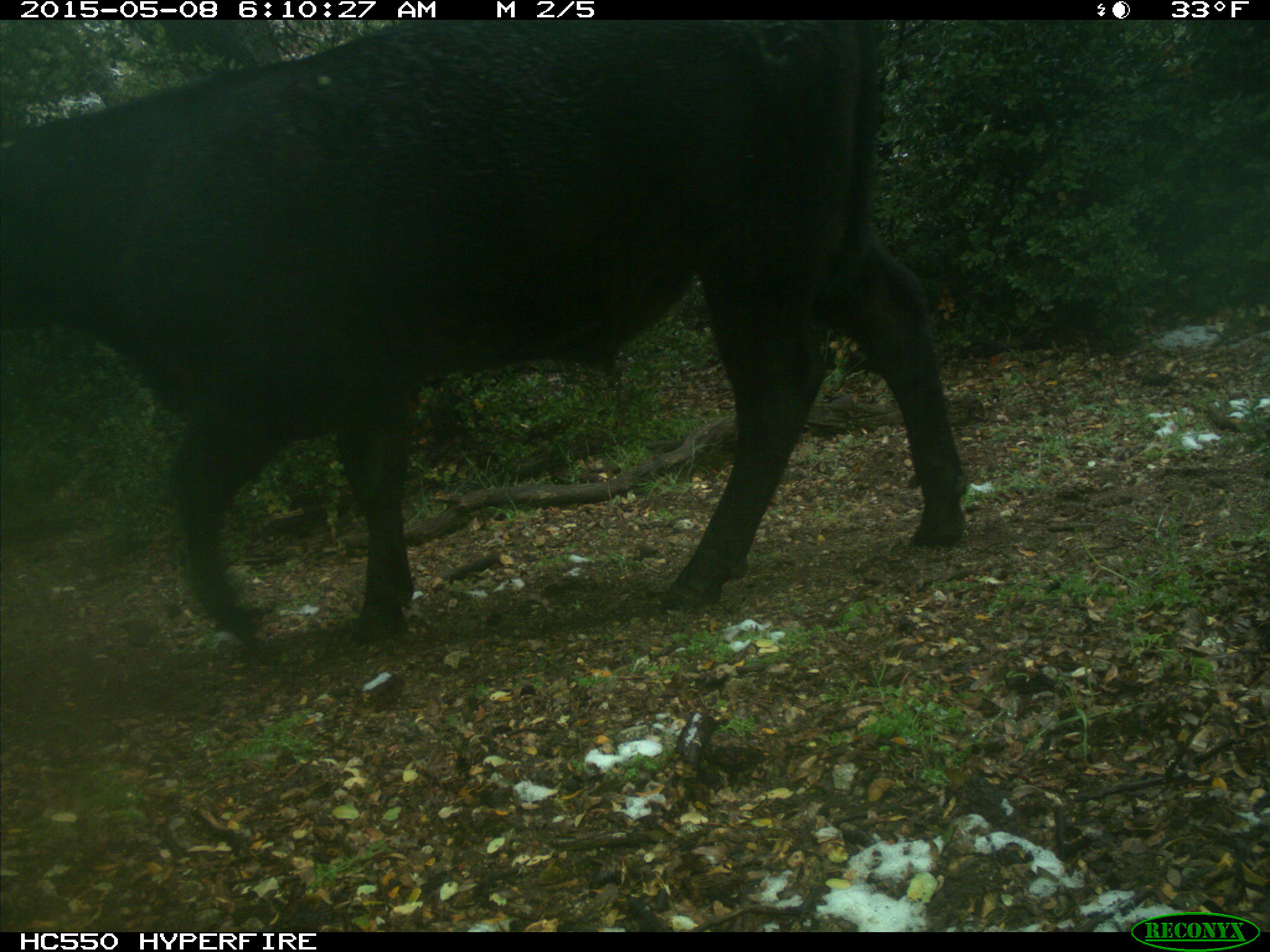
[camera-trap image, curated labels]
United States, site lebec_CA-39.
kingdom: Animalia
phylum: Chordata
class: Mammalia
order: Artiodactyla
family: Bovidae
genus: Bos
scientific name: Bos taurus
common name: domestic cow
Bos taurus (domestic cow).